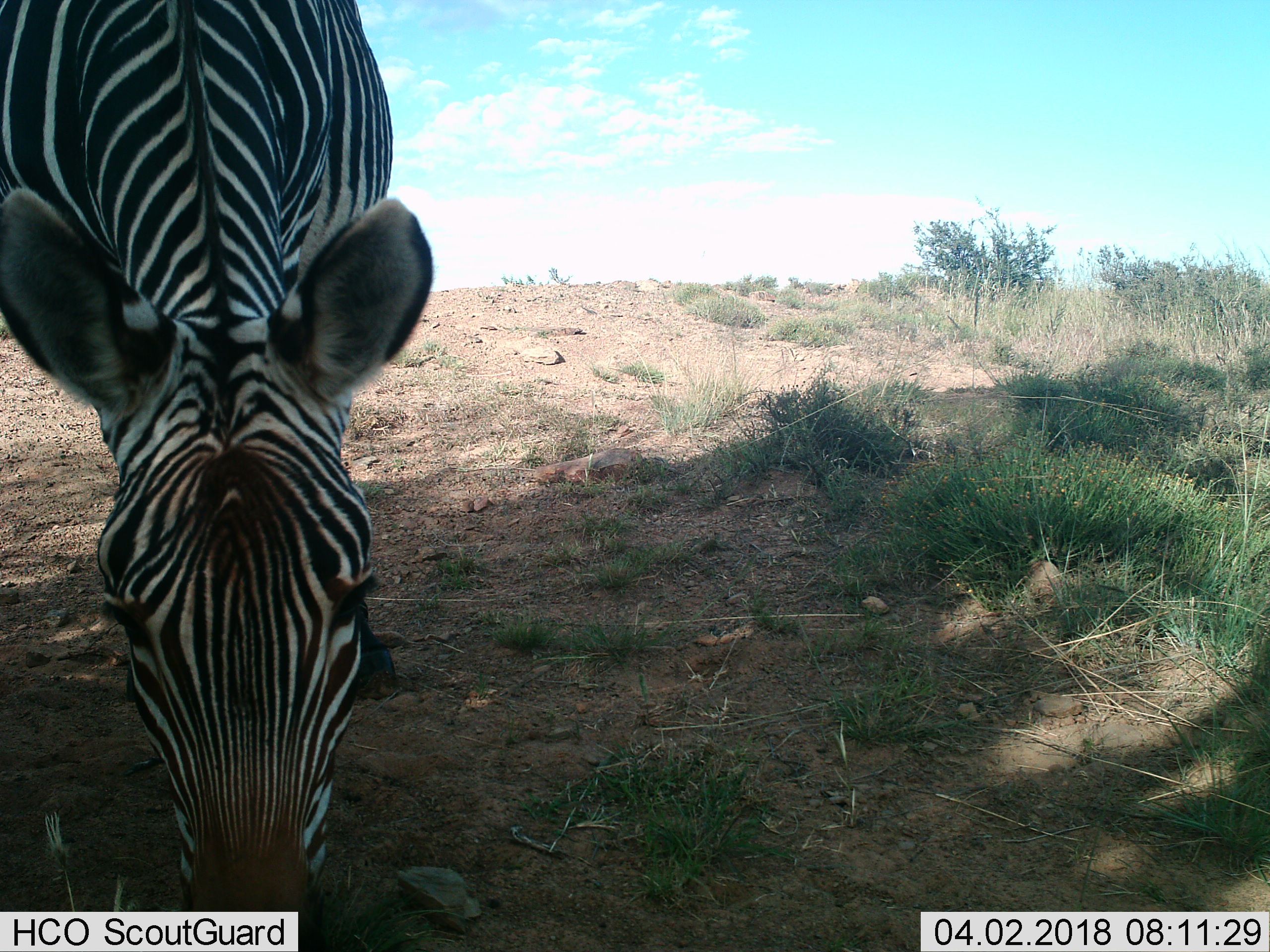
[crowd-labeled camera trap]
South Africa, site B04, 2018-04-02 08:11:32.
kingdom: Animalia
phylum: Chordata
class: Mammalia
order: Perissodactyla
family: Equidae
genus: Equus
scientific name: Equus zebra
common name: mountain zebra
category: zebramountain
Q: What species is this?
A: Zebramountain (mountain zebra) (Equus zebra).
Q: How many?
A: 1.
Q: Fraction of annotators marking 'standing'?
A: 11%.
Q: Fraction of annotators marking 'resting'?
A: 0%.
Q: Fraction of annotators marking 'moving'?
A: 0%.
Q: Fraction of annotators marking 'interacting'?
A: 0%.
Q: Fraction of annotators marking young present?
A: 0%.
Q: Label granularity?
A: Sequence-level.